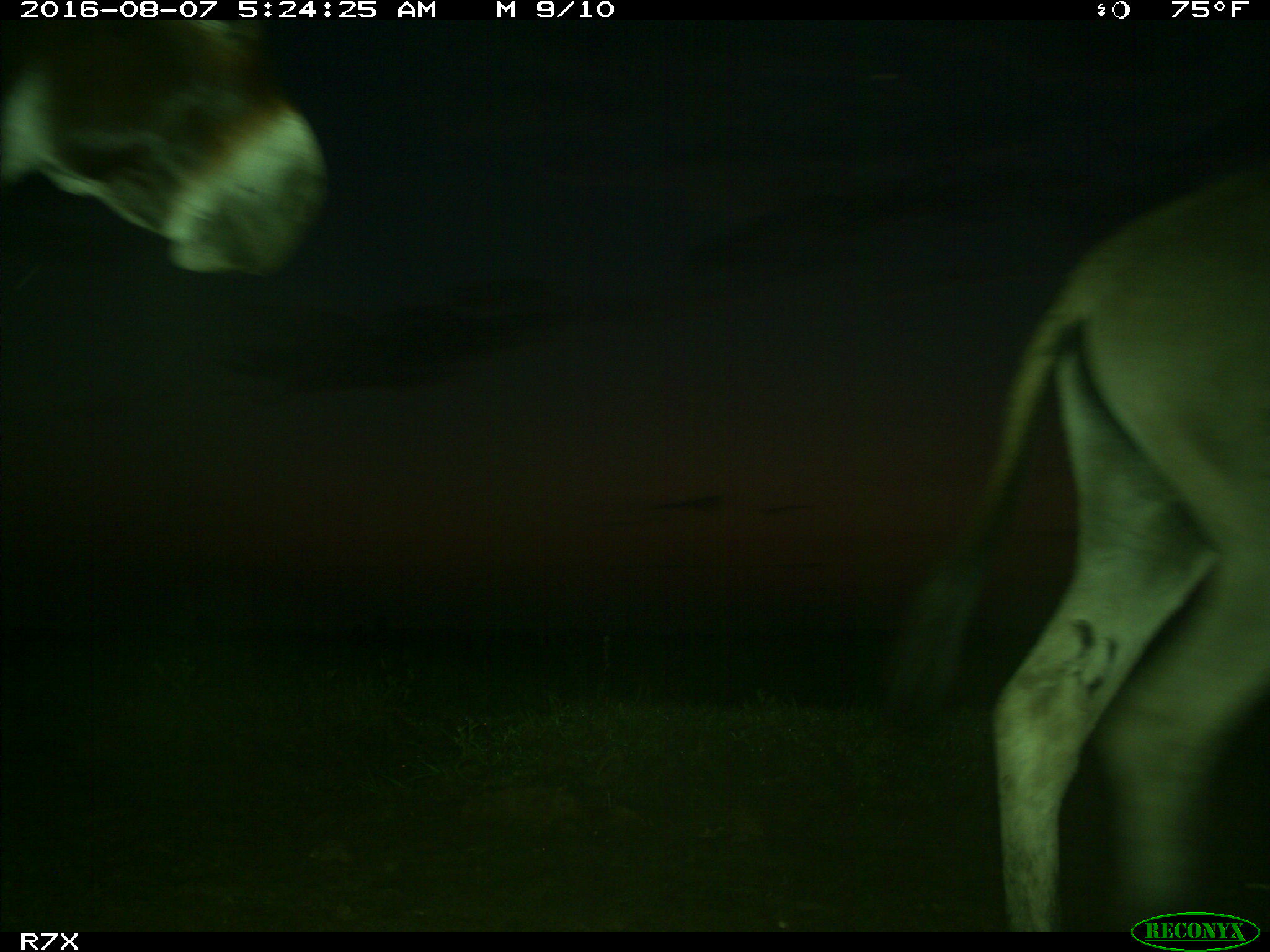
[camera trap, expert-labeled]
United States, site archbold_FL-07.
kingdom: Animalia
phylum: Chordata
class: Mammalia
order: Perissodactyla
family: Equidae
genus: Equus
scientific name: Equus africanus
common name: african wild ass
Equus africanus (african wild ass).